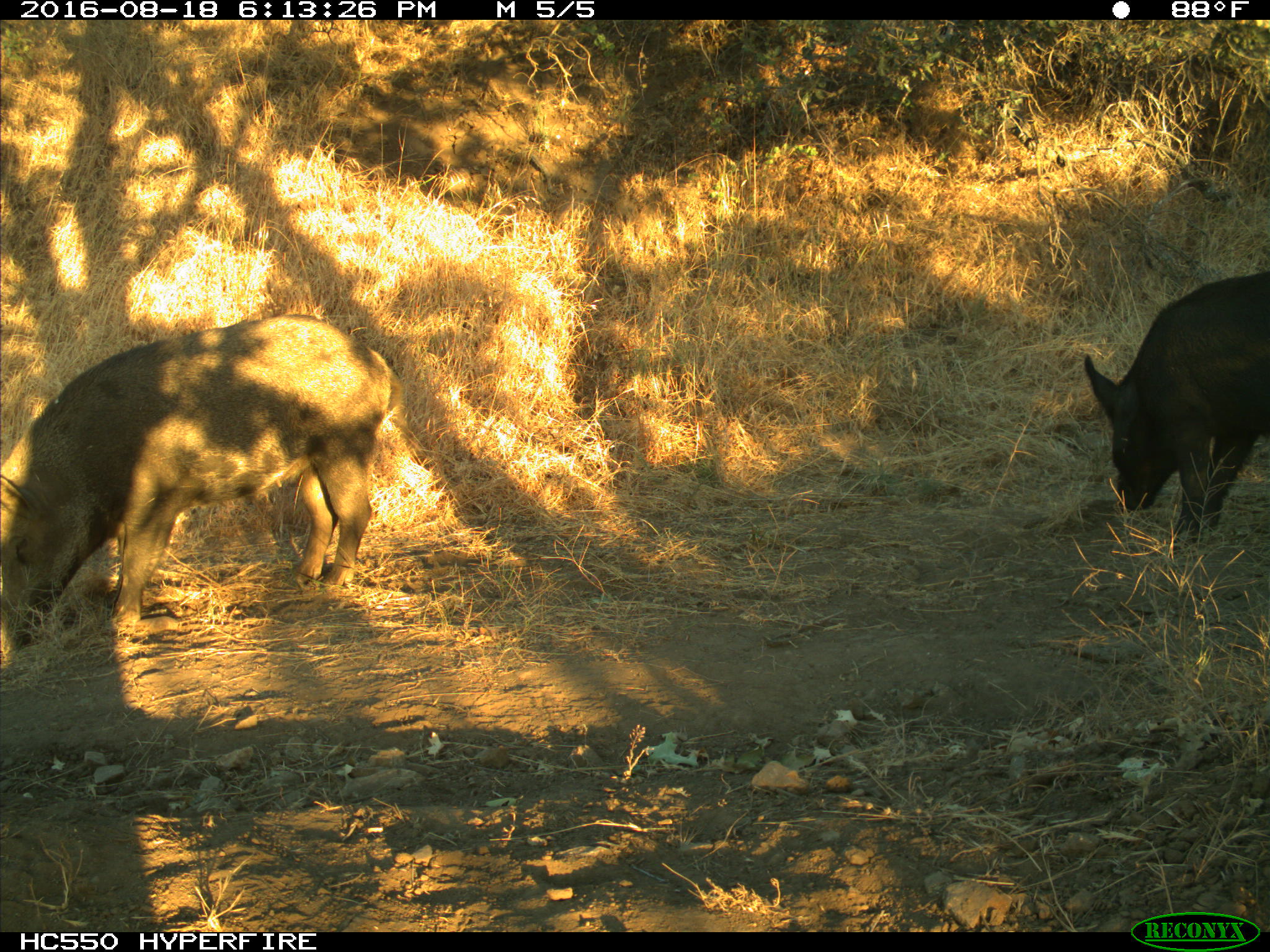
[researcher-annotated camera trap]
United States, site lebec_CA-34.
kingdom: Animalia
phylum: Chordata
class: Mammalia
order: Artiodactyla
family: Suidae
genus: Sus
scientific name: Sus scrofa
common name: wild boar